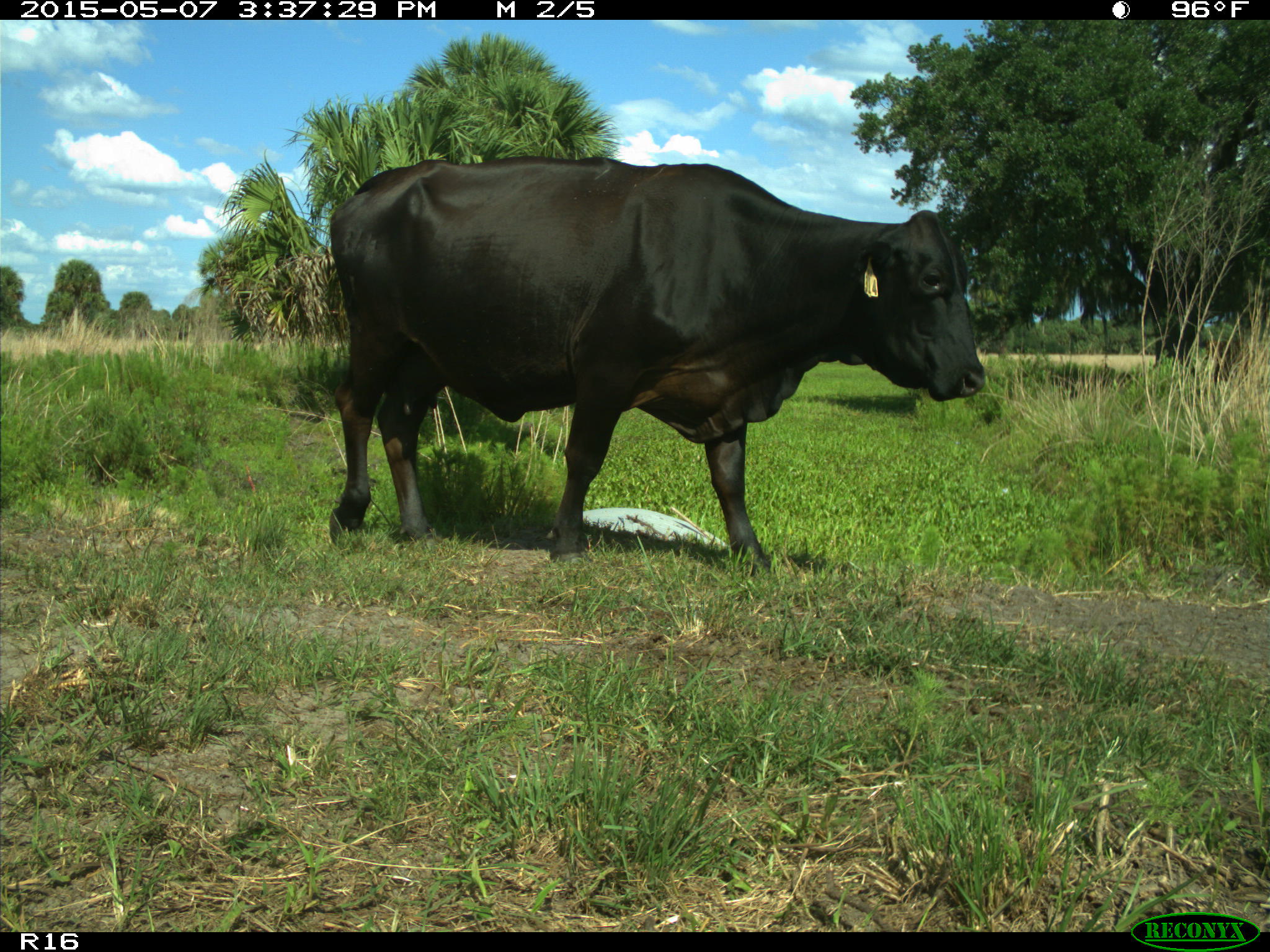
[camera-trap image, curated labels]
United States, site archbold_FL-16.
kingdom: Animalia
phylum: Chordata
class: Mammalia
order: Artiodactyla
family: Bovidae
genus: Bos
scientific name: Bos taurus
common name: domestic cow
Bos taurus (domestic cow).